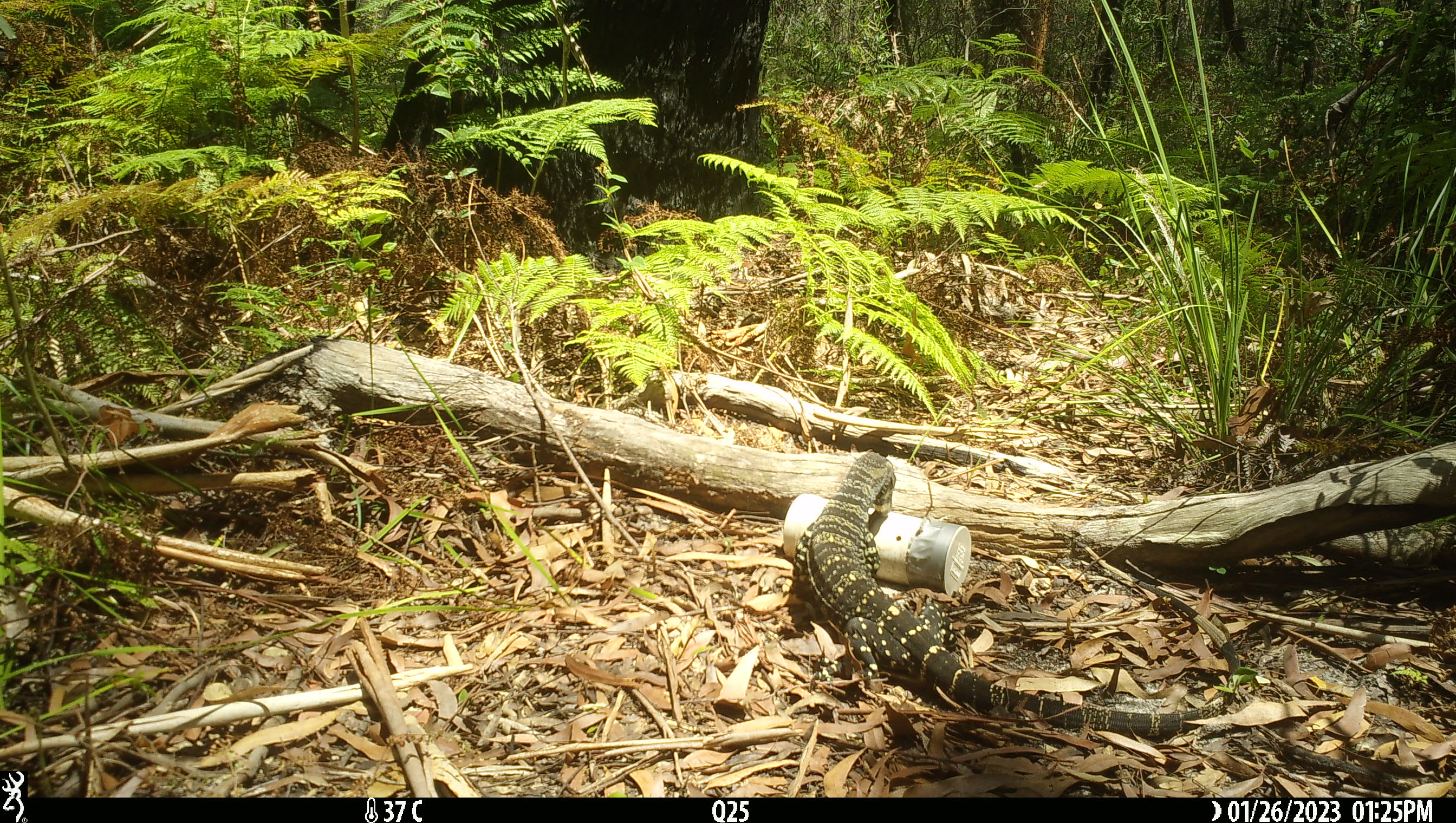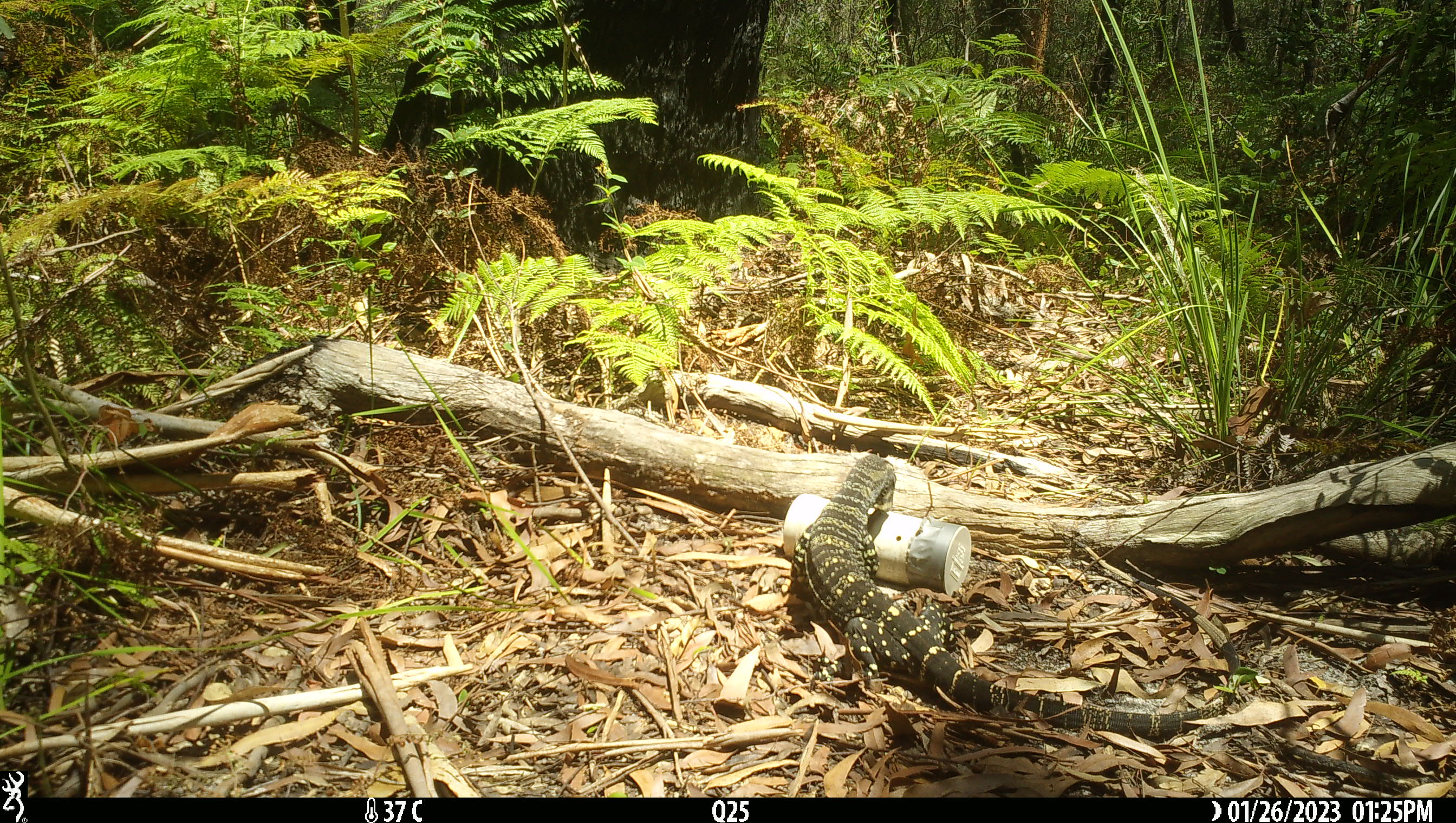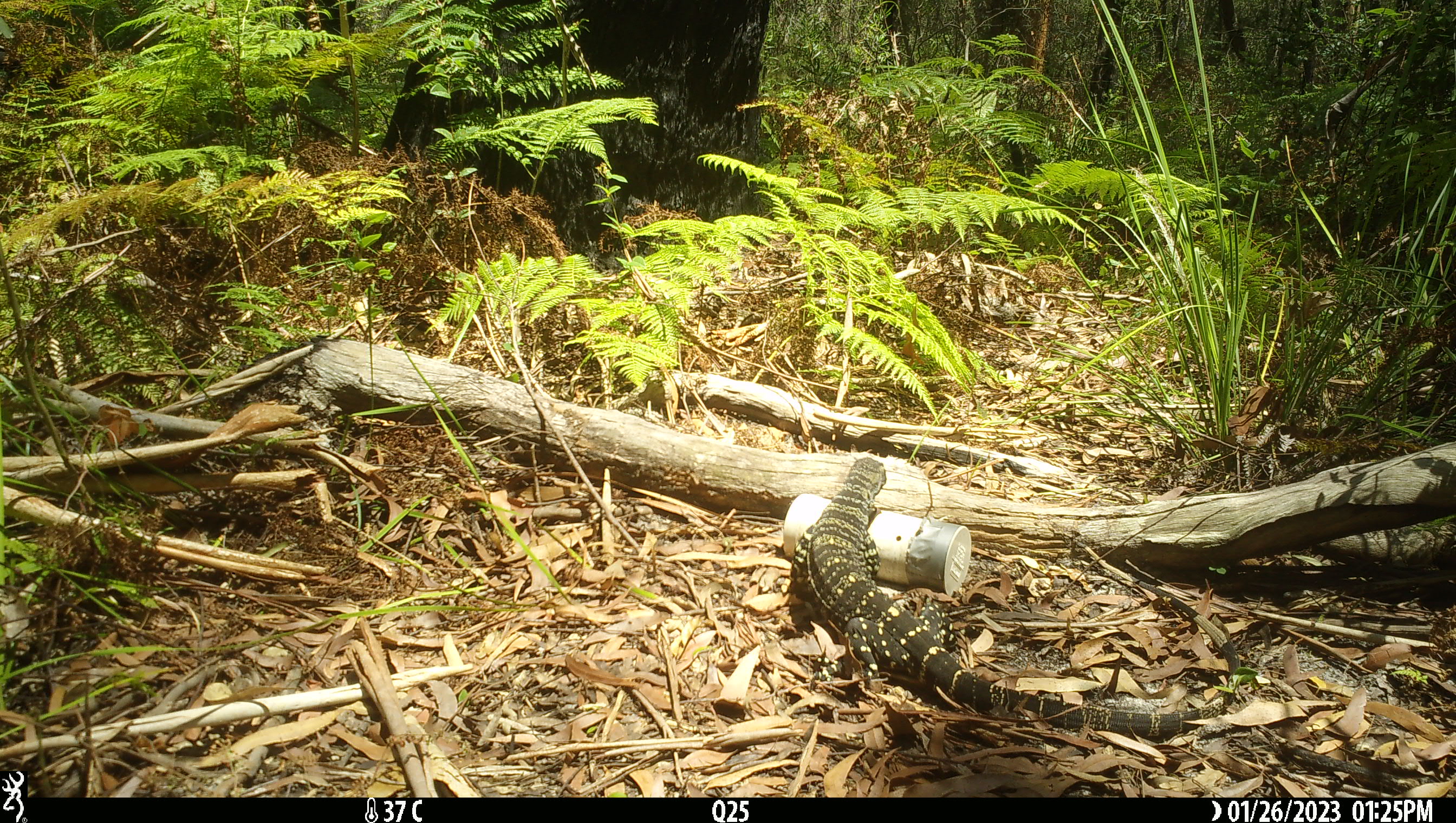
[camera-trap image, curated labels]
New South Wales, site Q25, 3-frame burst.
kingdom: Animalia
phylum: Chordata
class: Reptilia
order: Squamata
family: Varanidae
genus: Varanus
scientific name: Varanus varius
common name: lace monitor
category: goanna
Goanna (lace monitor) (Varanus varius).